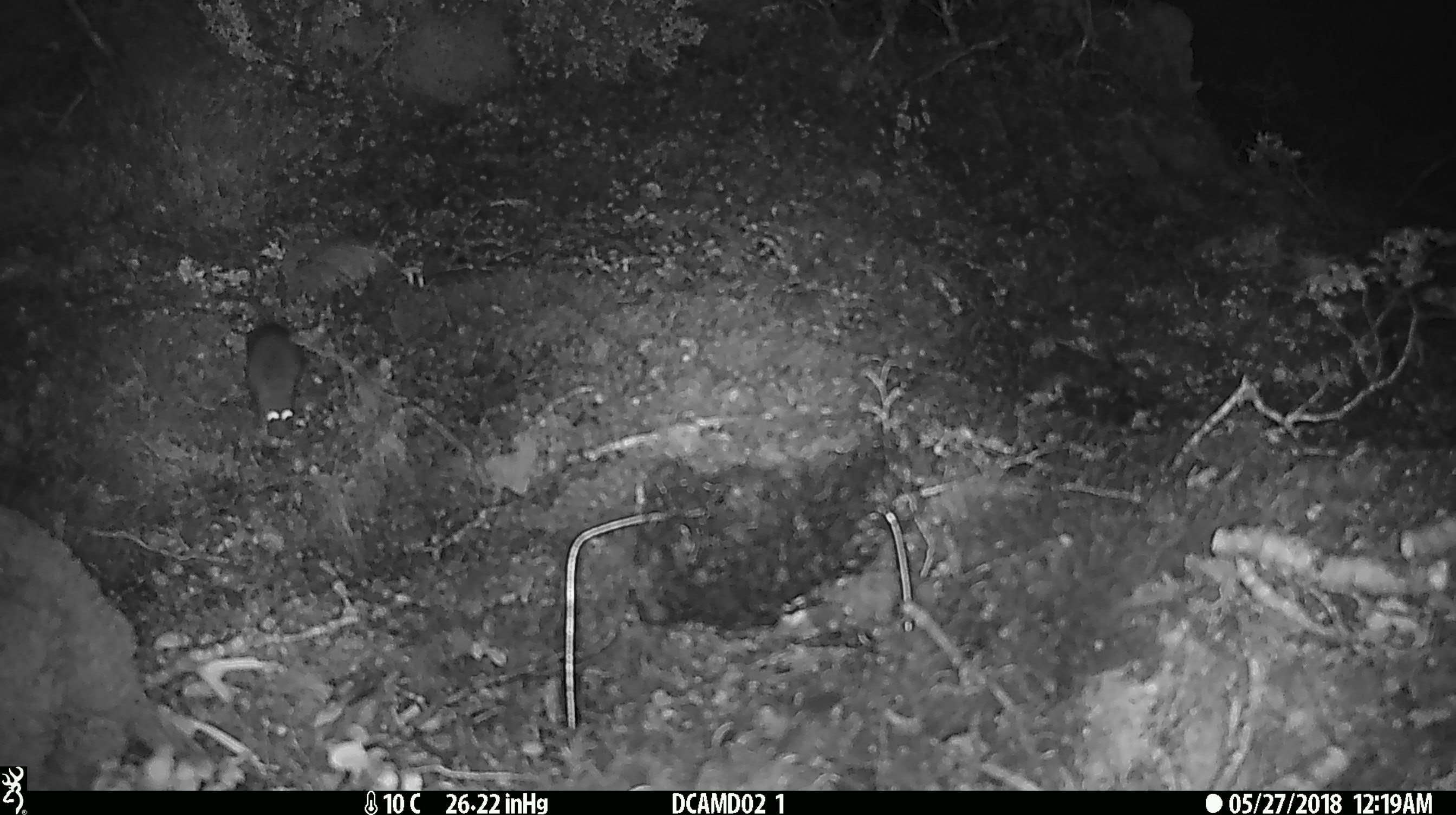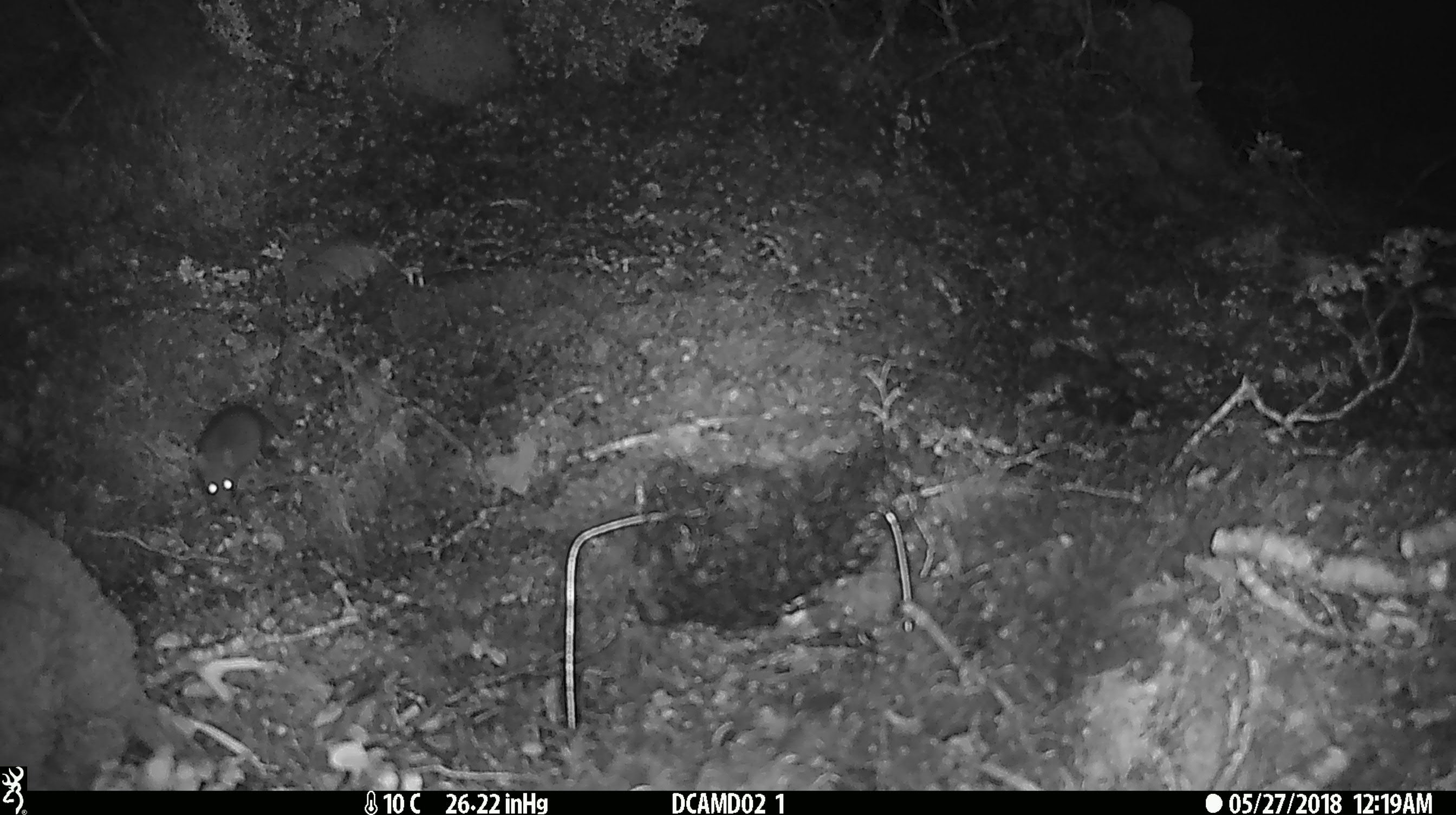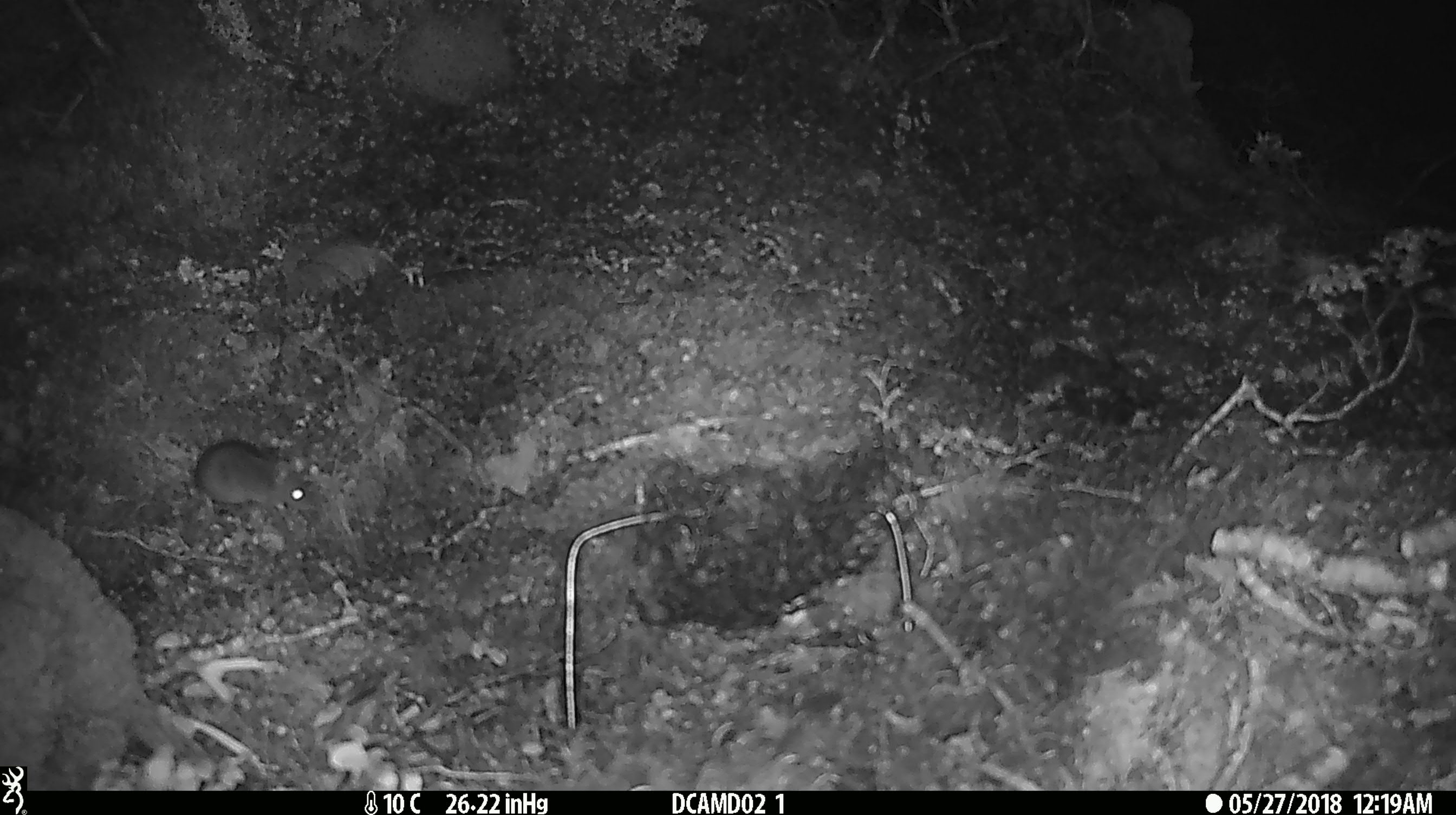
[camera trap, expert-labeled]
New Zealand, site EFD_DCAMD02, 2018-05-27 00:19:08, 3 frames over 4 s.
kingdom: Animalia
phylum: Chordata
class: Mammalia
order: Rodentia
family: Muridae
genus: Mus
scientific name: Mus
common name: mouse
Mouse (Mus).